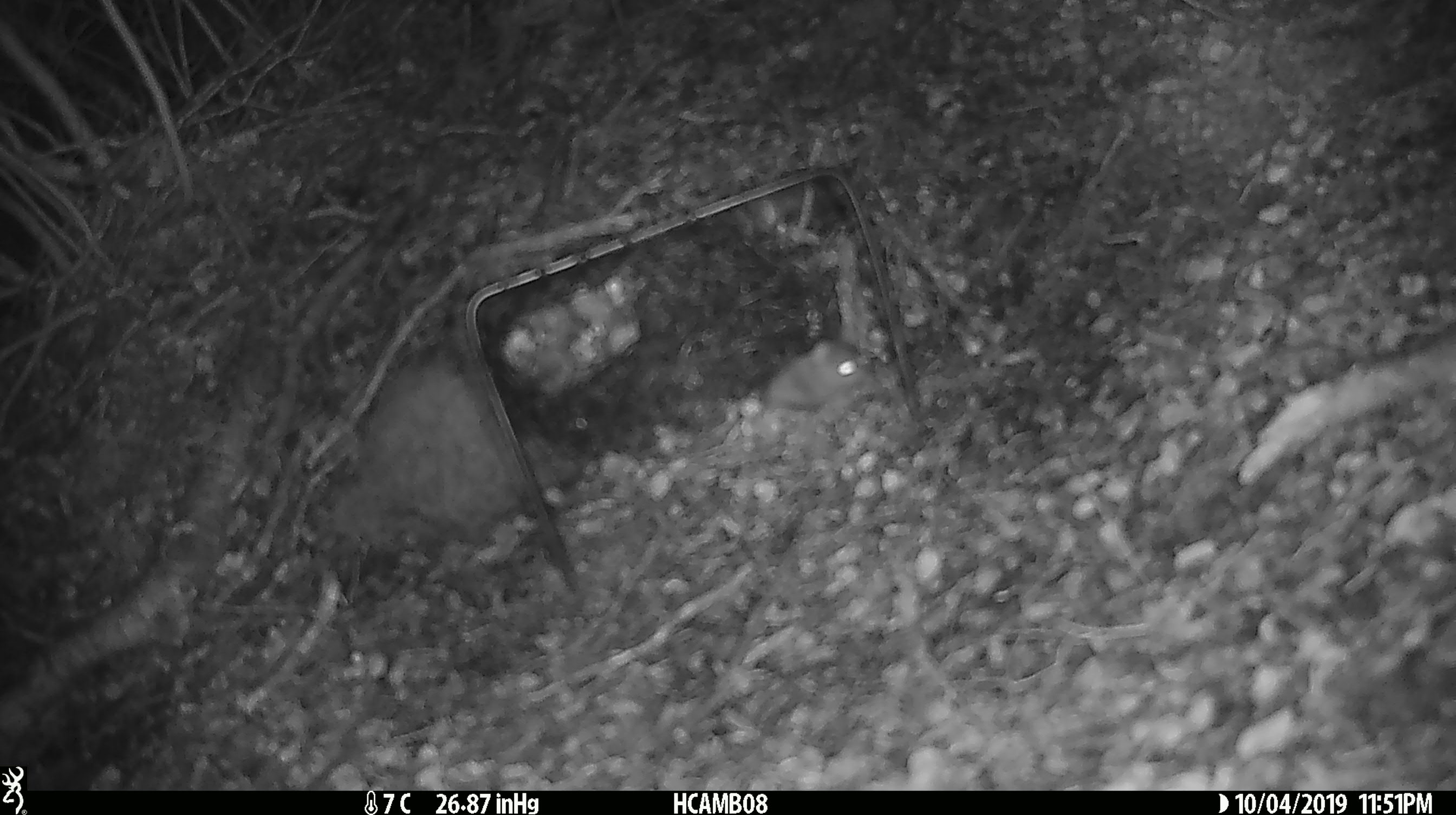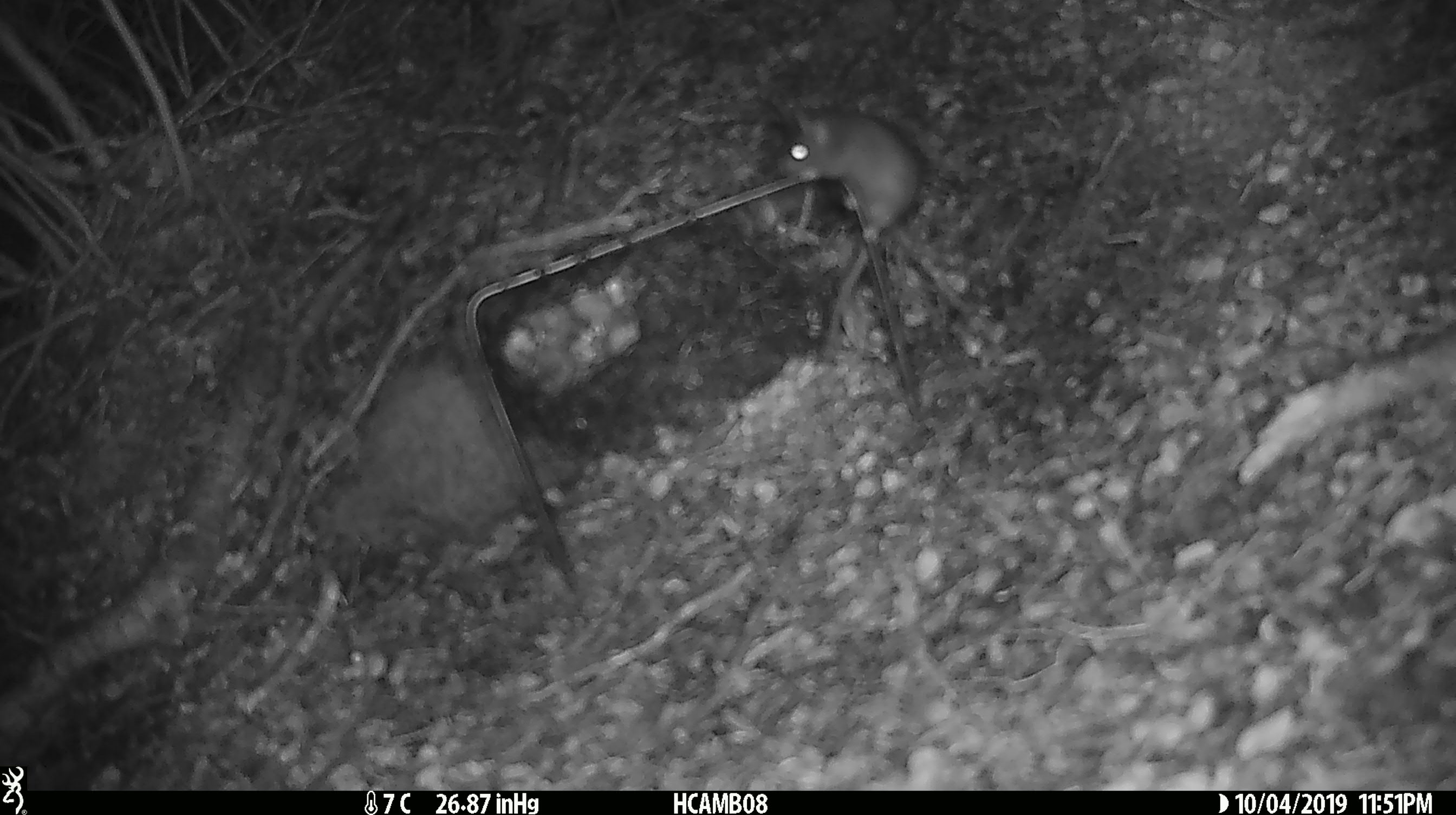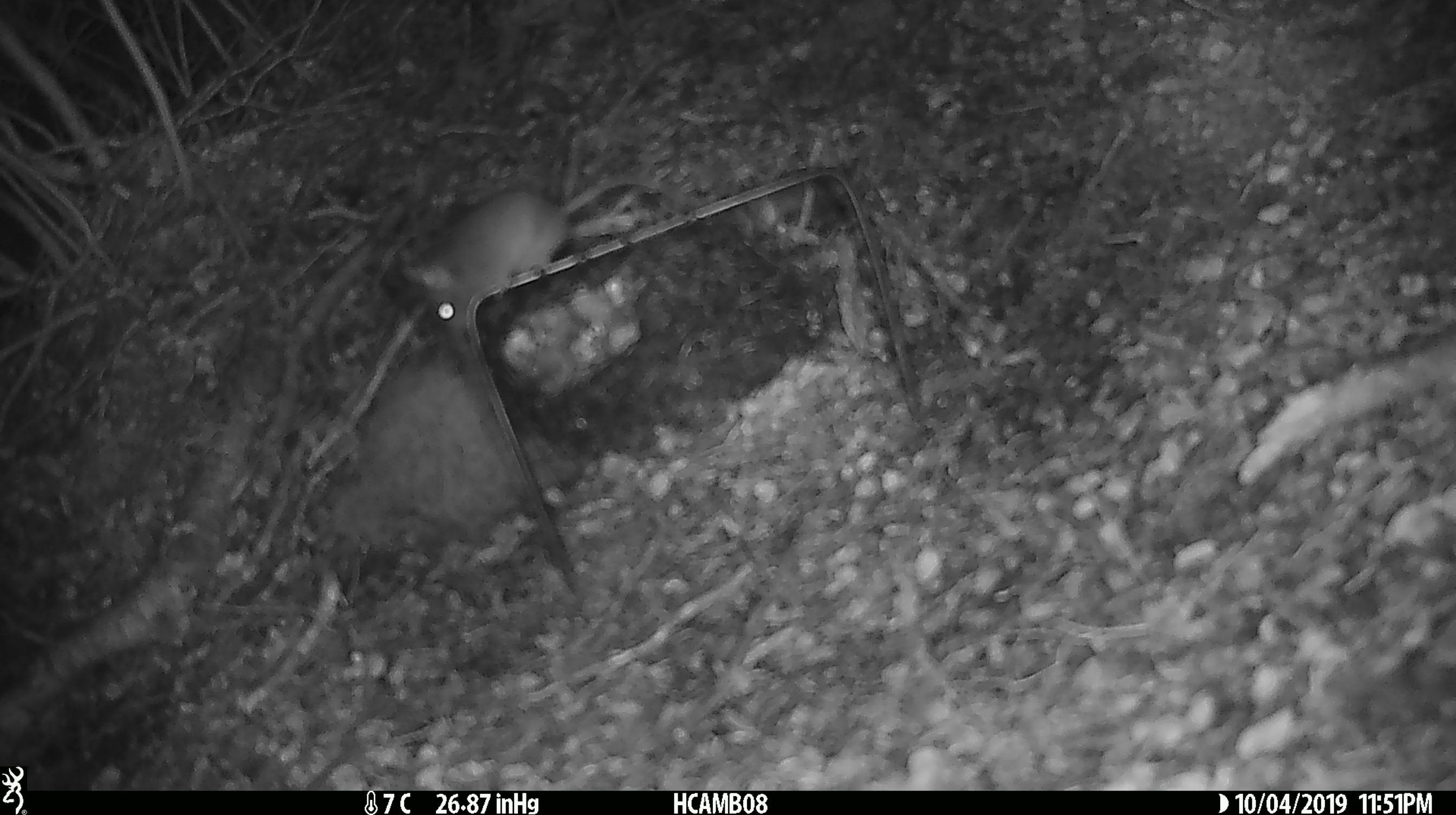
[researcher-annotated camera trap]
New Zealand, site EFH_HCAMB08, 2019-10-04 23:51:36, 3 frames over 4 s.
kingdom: Animalia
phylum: Chordata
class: Mammalia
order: Rodentia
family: Muridae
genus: Mus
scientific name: Mus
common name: mouse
Mouse (Mus).